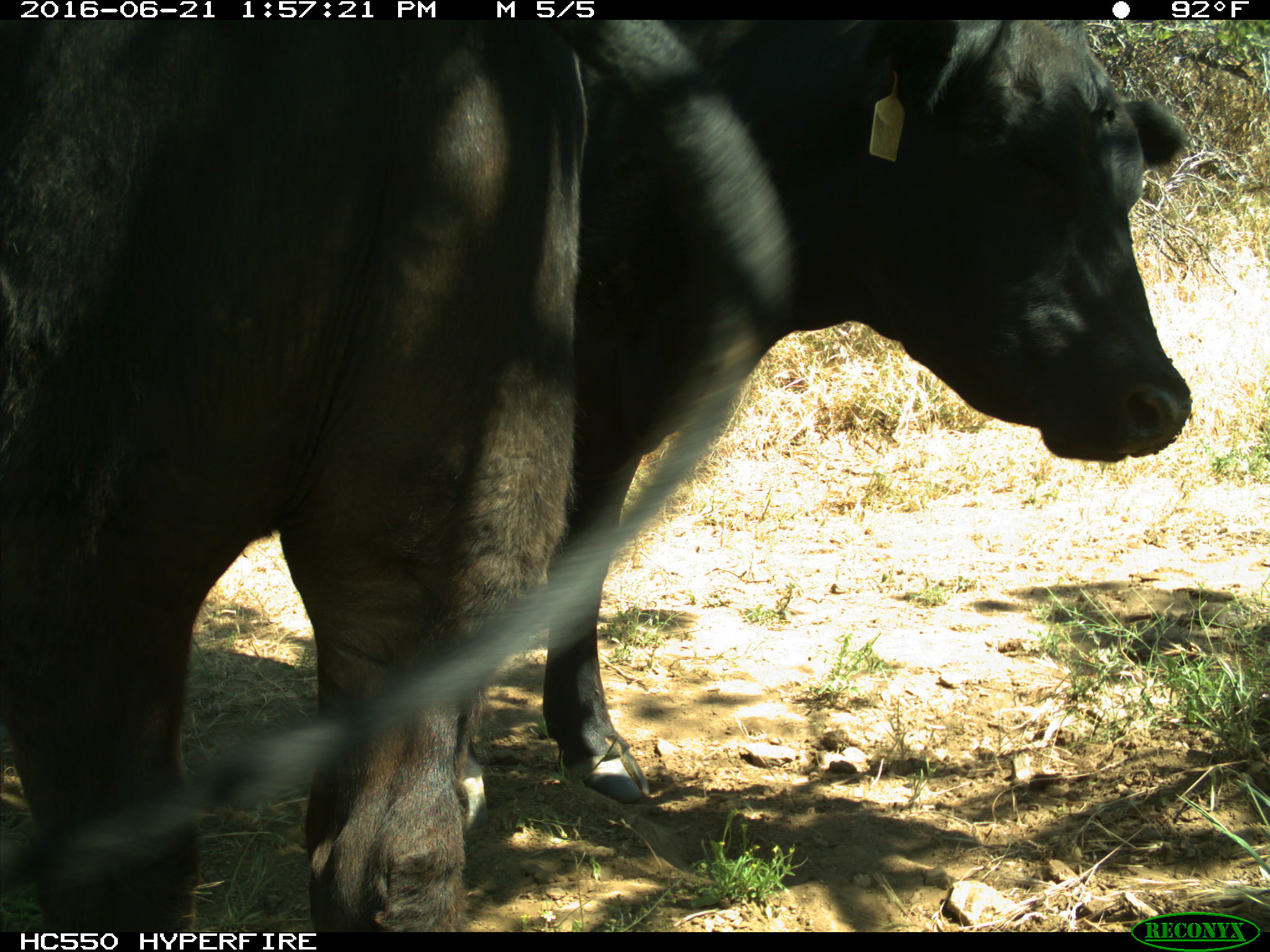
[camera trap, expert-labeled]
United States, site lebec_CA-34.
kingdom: Animalia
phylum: Chordata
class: Mammalia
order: Artiodactyla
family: Bovidae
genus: Bos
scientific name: Bos taurus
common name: domestic cow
Bos taurus (domestic cow).